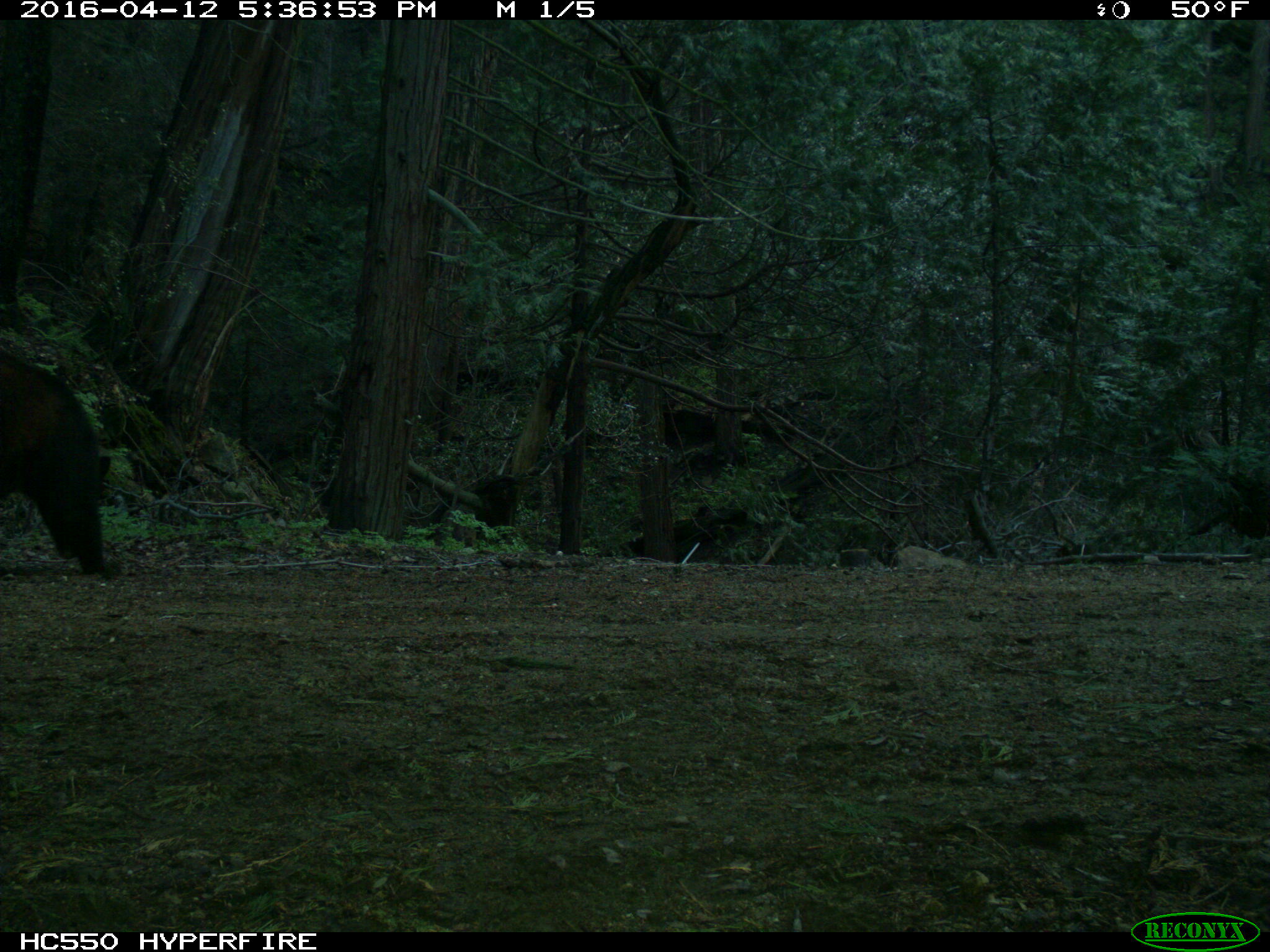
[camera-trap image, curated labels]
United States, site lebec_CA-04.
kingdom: Animalia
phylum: Chordata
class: Mammalia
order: Carnivora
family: Ursidae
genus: Ursus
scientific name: Ursus americanus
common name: american black bear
Ursus americanus (american black bear).